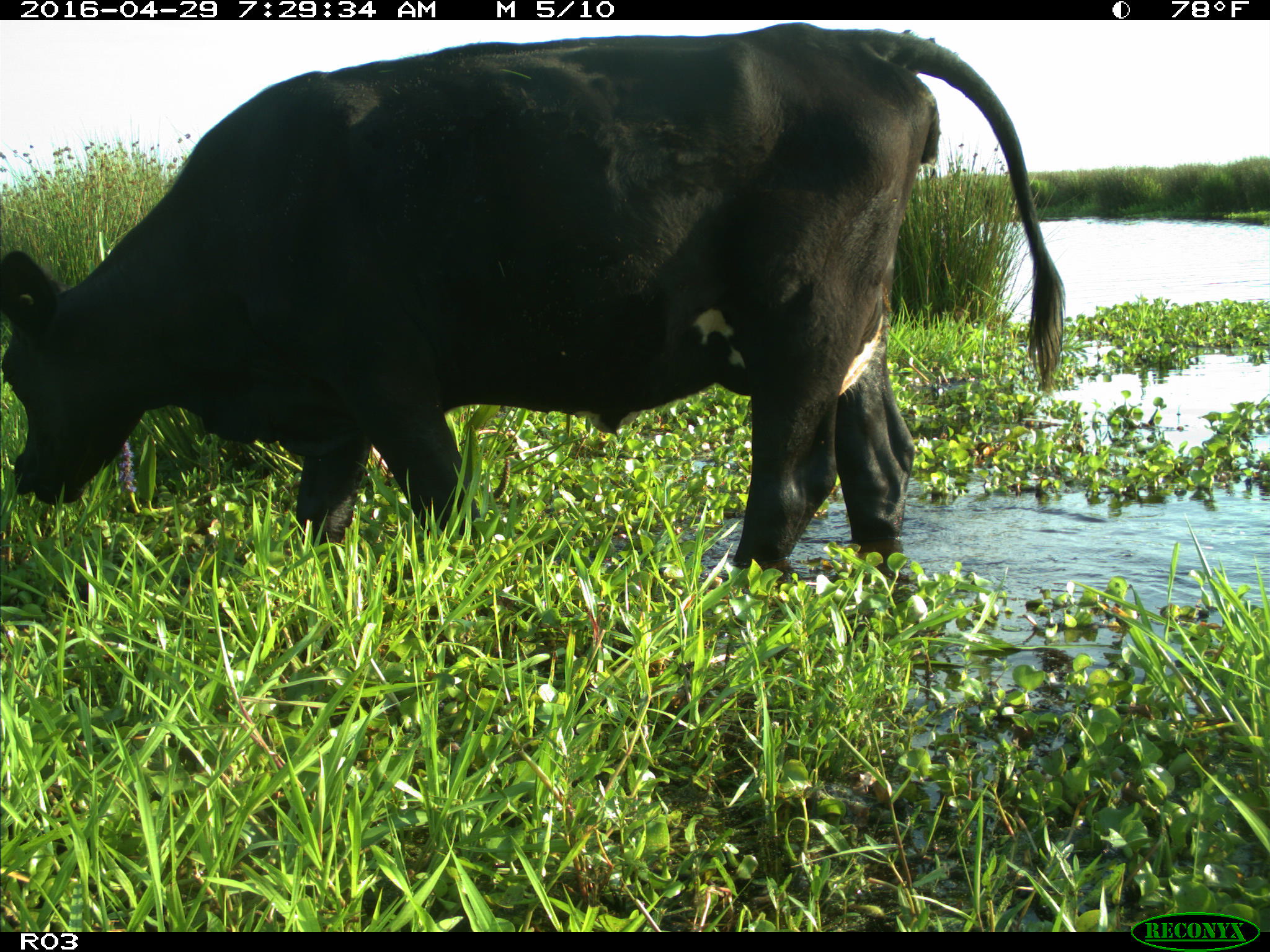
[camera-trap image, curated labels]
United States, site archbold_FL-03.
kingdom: Animalia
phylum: Chordata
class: Mammalia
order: Artiodactyla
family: Bovidae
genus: Bos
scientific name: Bos taurus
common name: domestic cow